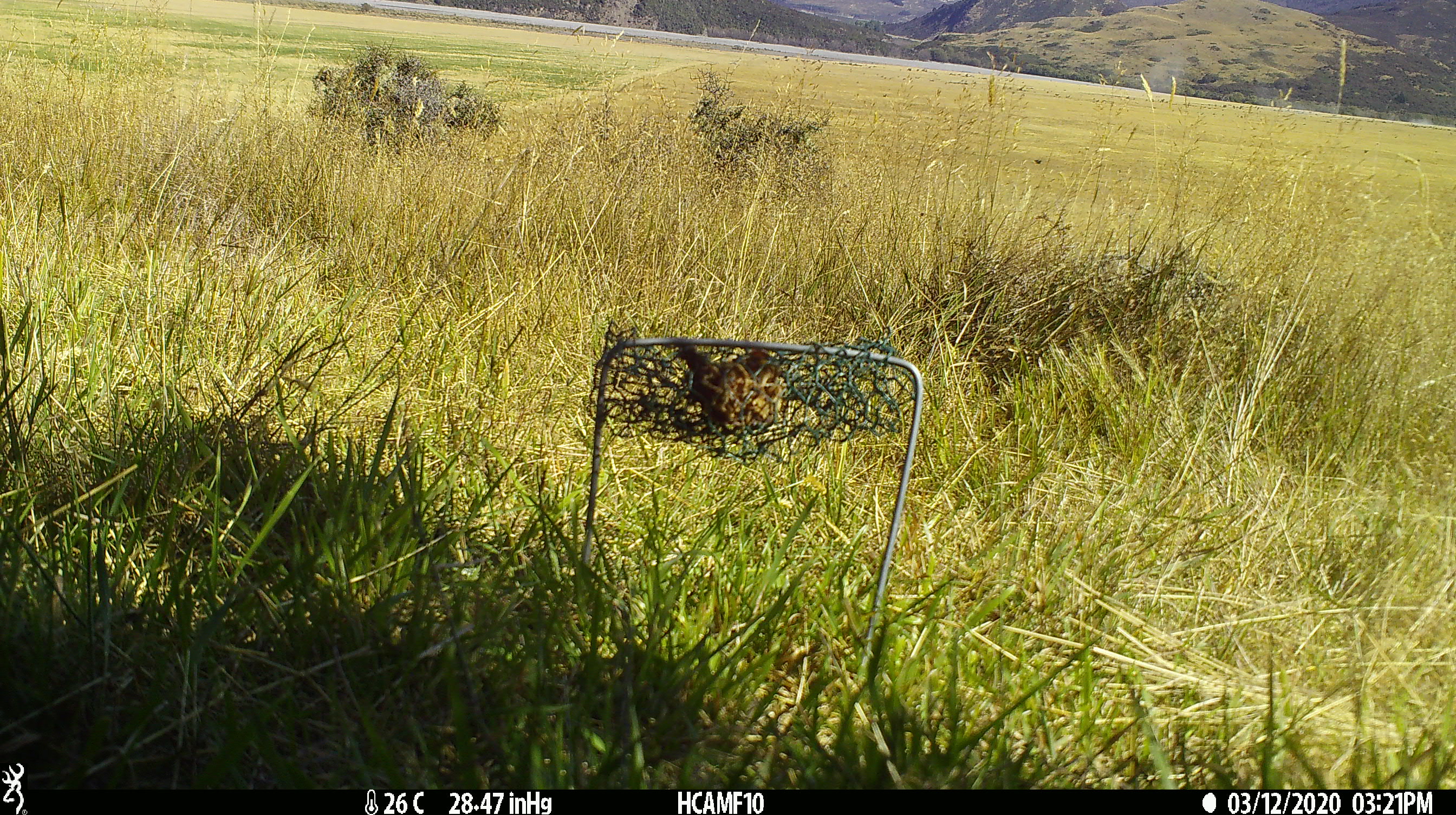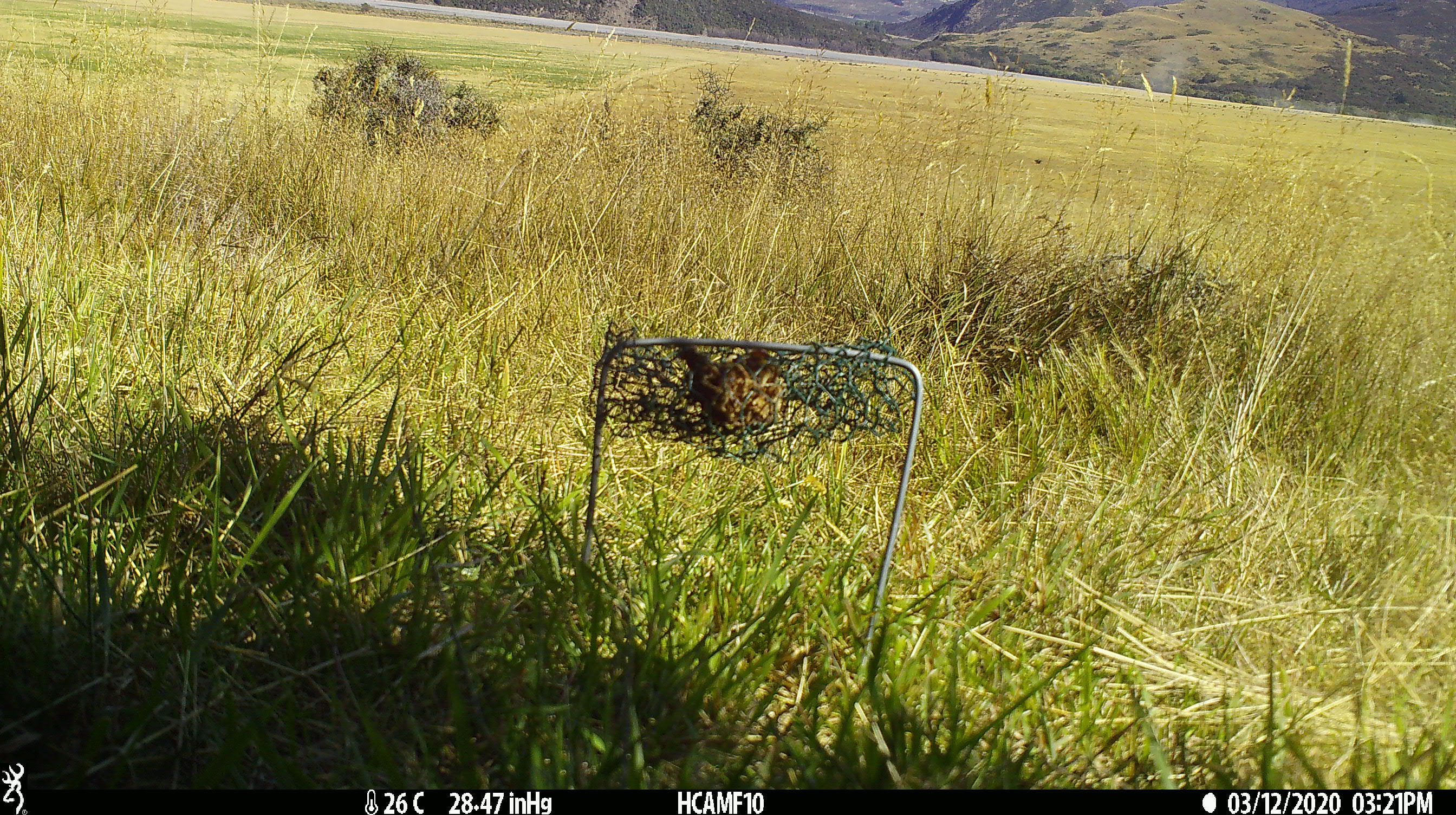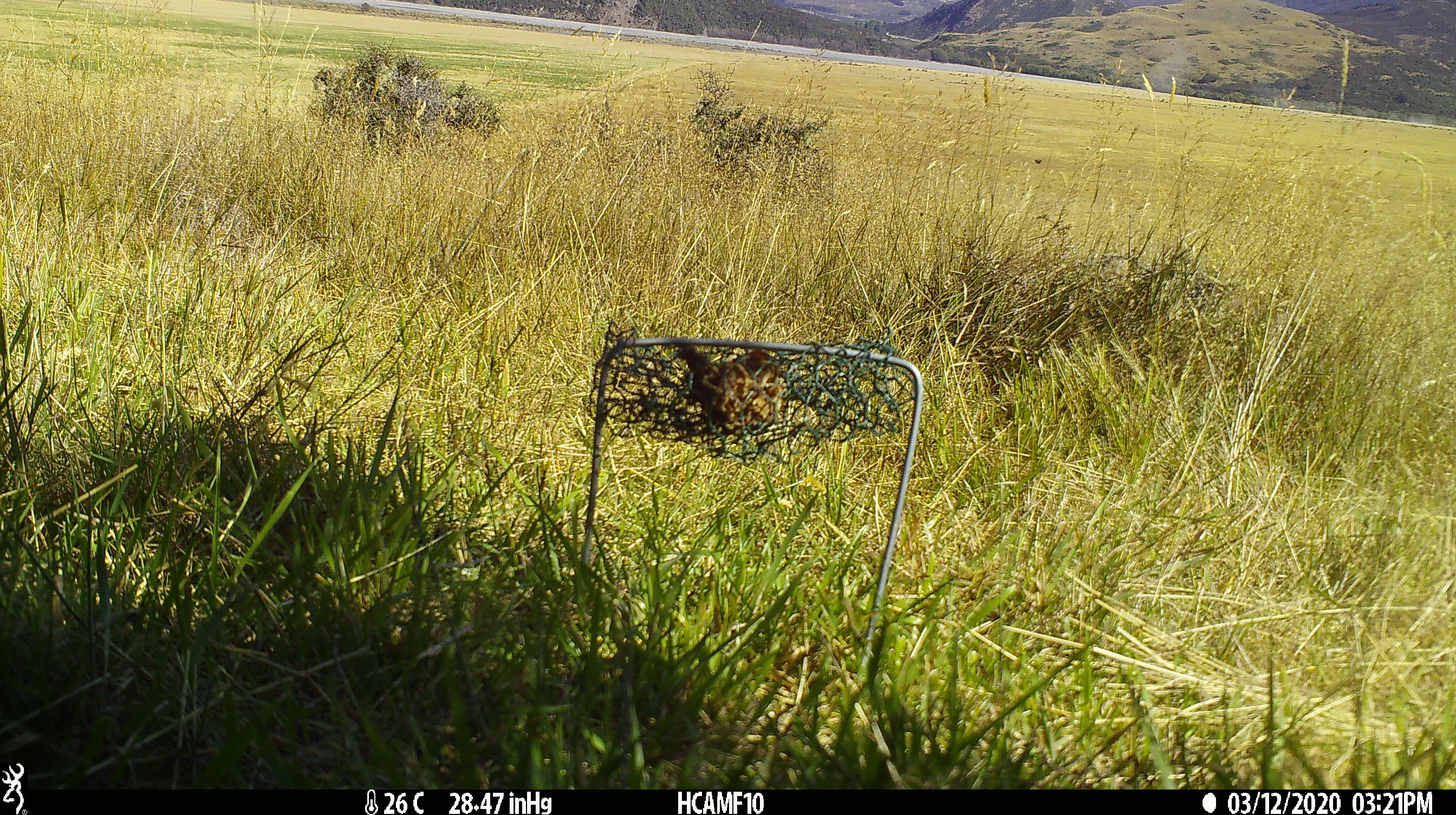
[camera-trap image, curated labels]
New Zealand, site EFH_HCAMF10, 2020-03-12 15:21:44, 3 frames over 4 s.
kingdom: Animalia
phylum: Chordata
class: Mammalia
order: Rodentia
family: Muridae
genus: Rattus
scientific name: Rattus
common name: rat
Rat (Rattus).